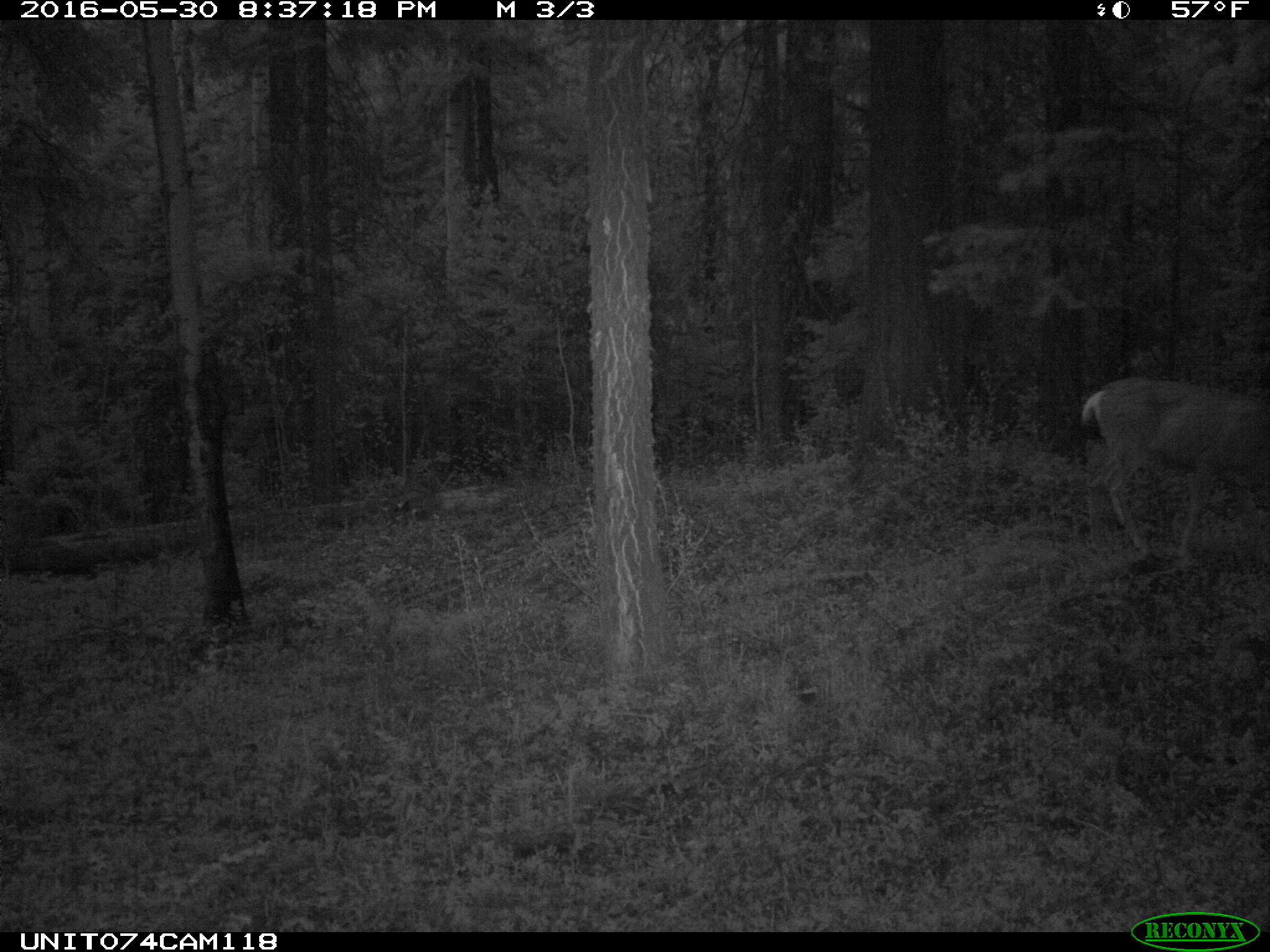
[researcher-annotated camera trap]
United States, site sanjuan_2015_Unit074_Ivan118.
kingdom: Animalia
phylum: Chordata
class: Mammalia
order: Artiodactyla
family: Cervidae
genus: Odocoileus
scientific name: Odocoileus hemionus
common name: mule deer